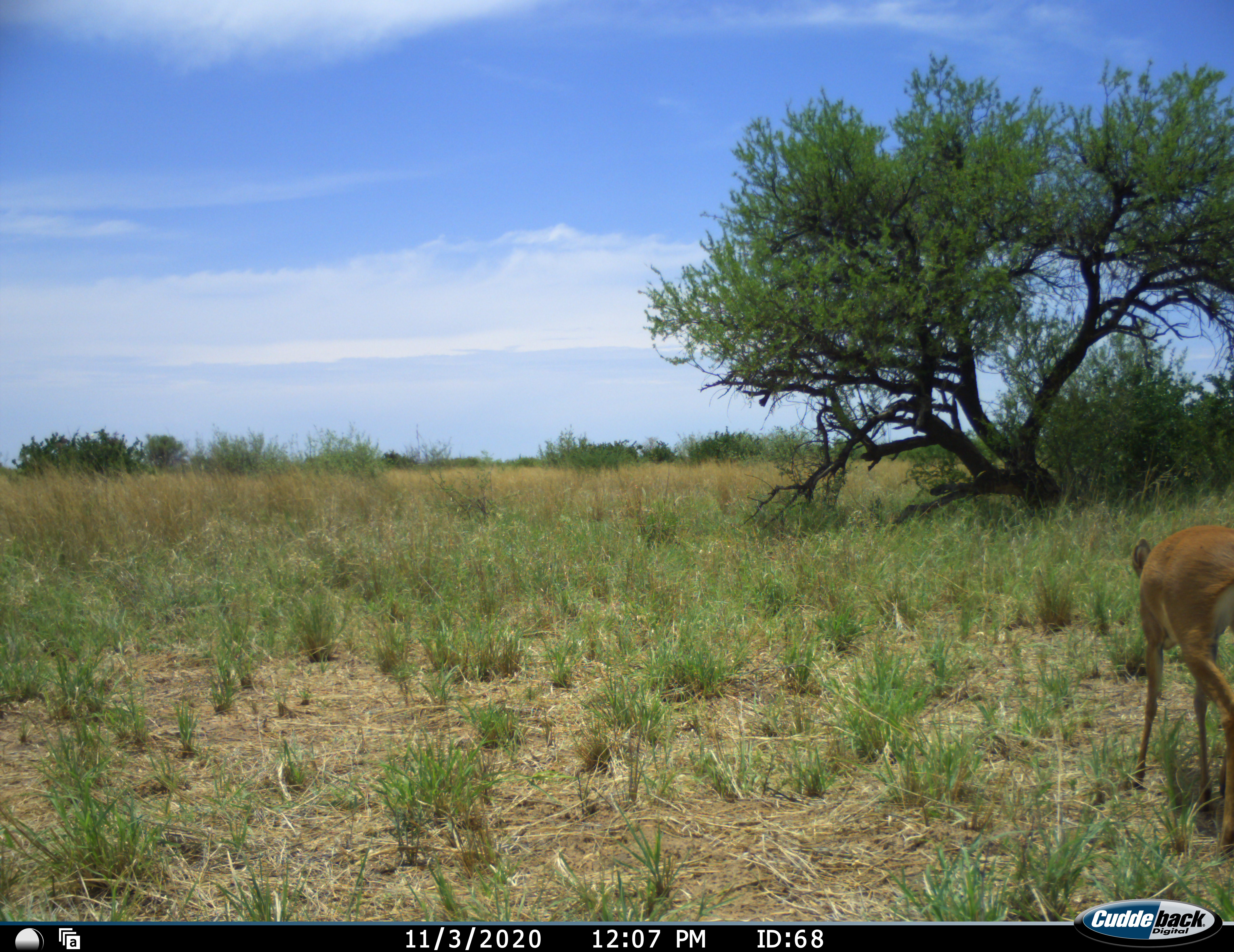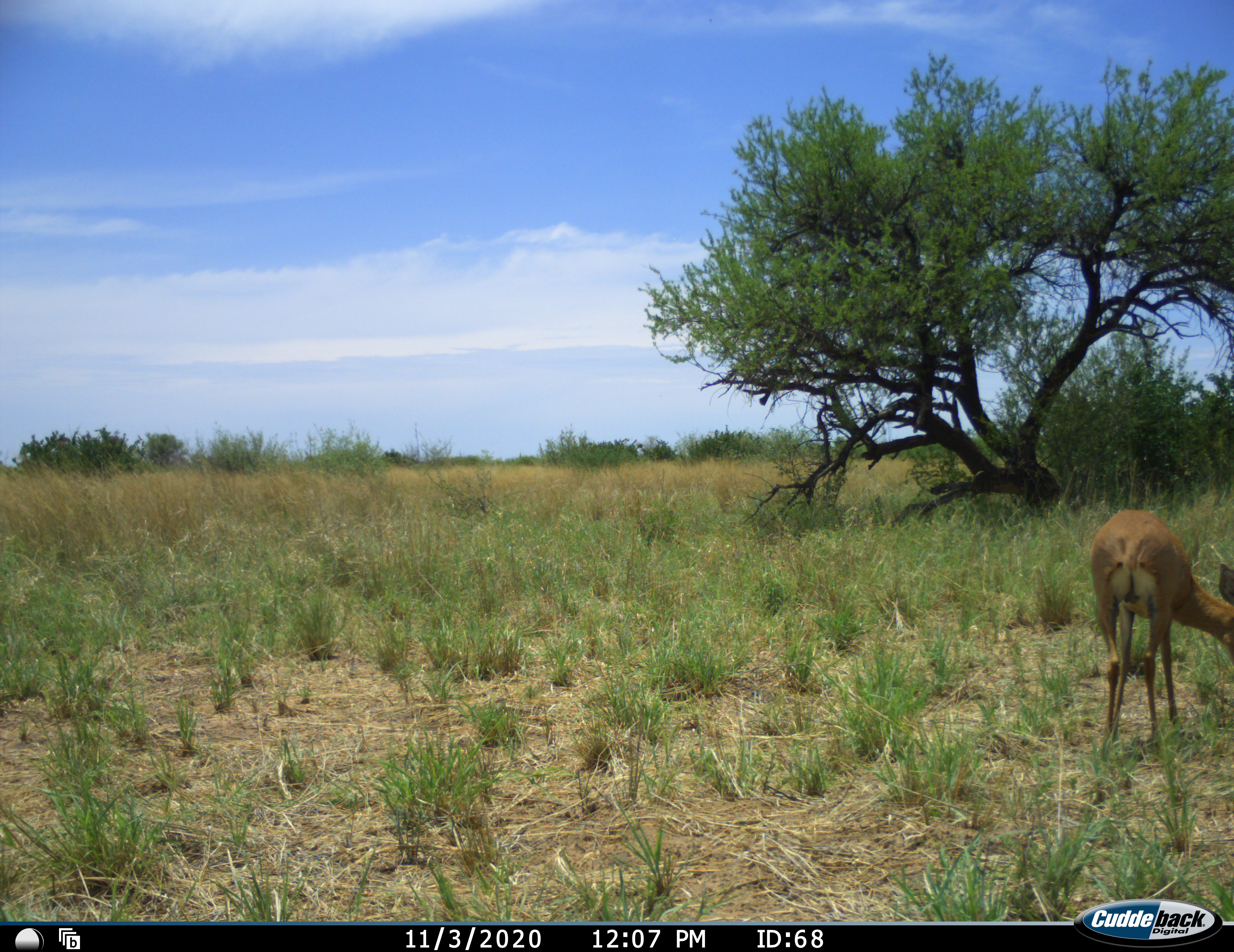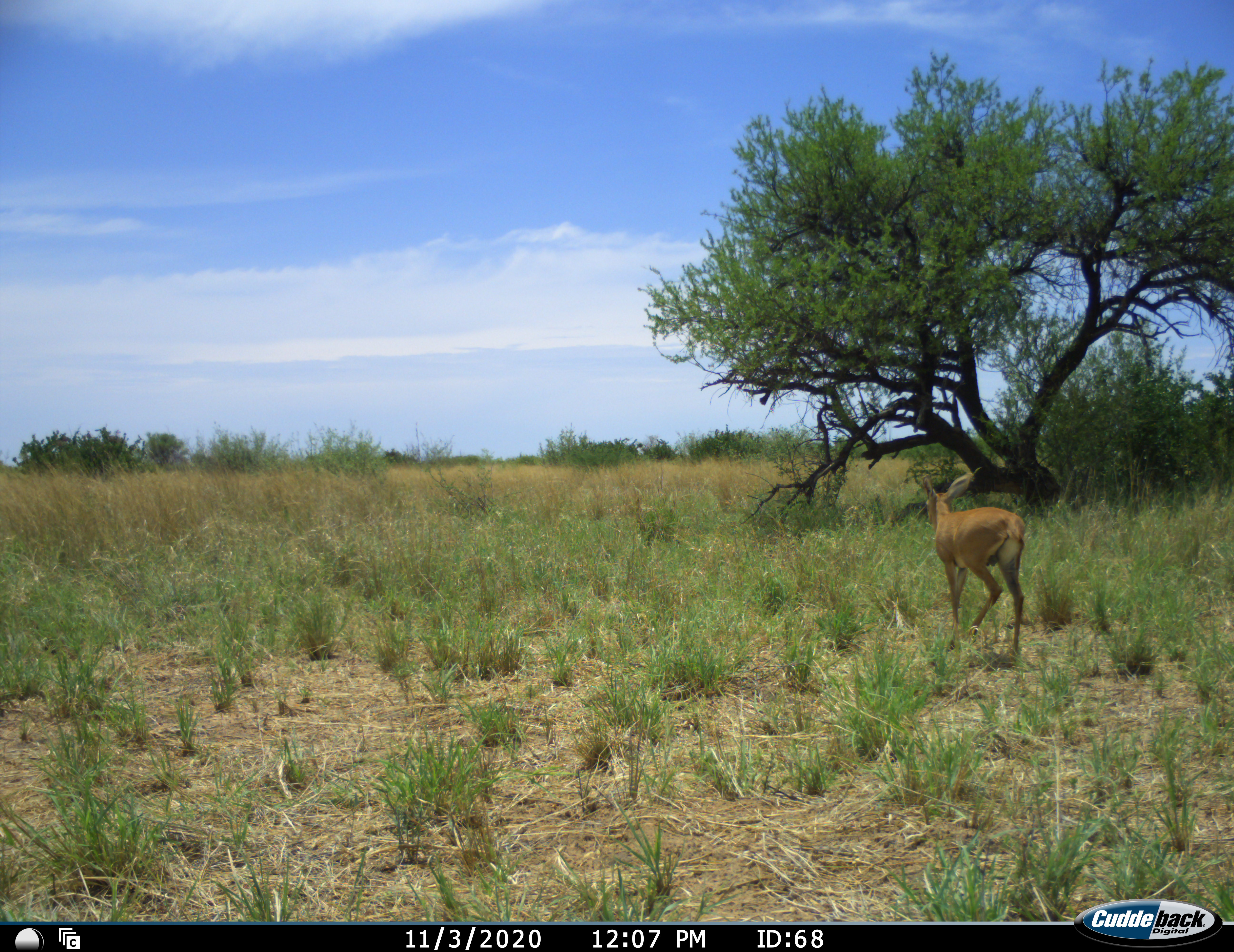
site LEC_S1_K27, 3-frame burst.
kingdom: Animalia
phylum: Chordata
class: Mammalia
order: Artiodactyla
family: Bovidae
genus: Raphicerus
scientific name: Raphicerus campestris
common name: steenbok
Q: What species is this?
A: Steenbok (Raphicerus campestris).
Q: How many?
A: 1.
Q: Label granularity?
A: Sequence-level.